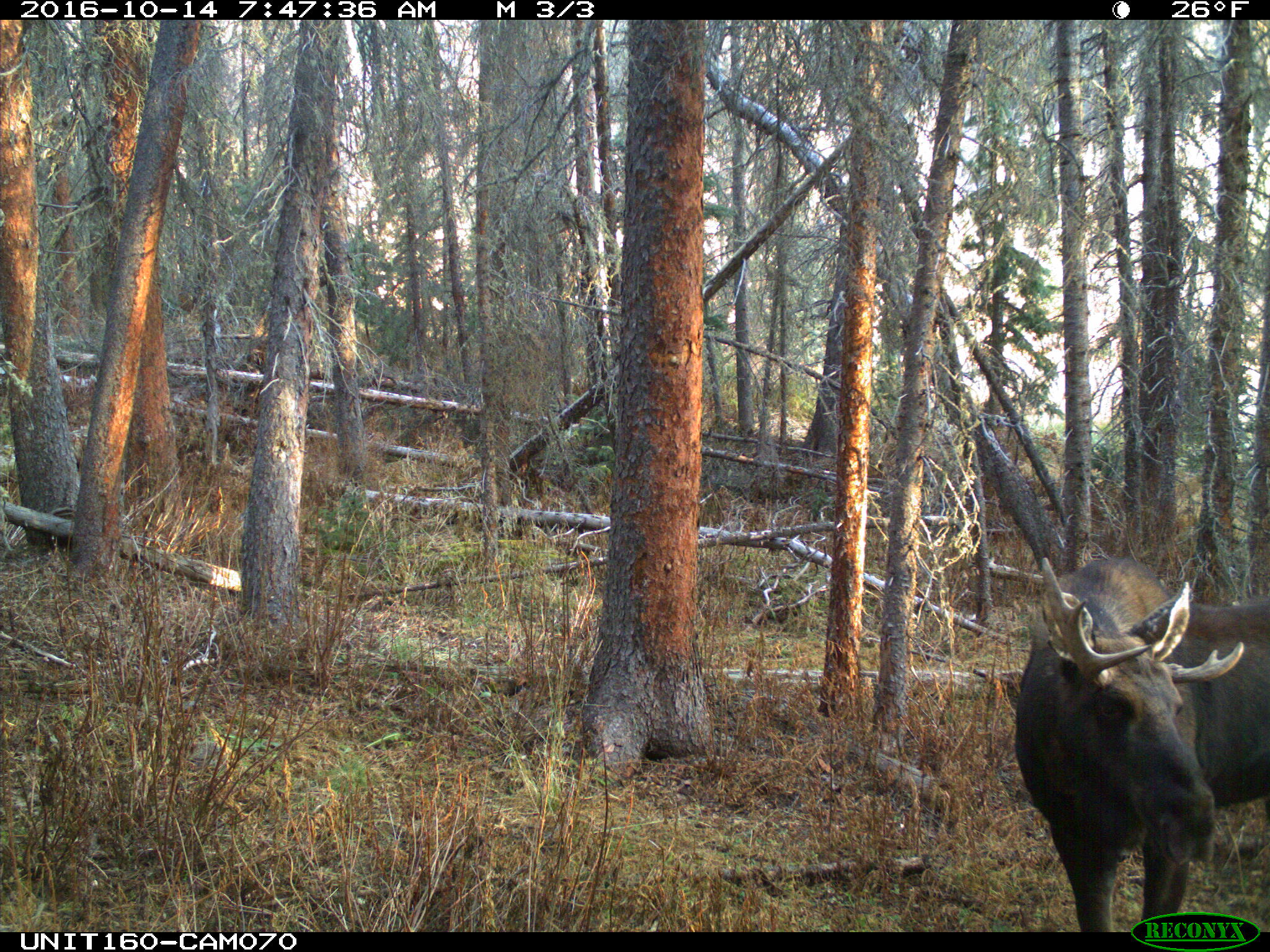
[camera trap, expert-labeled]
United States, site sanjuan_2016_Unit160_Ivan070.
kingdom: Animalia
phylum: Chordata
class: Mammalia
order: Artiodactyla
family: Cervidae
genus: Alces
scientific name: Alces alces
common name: moose